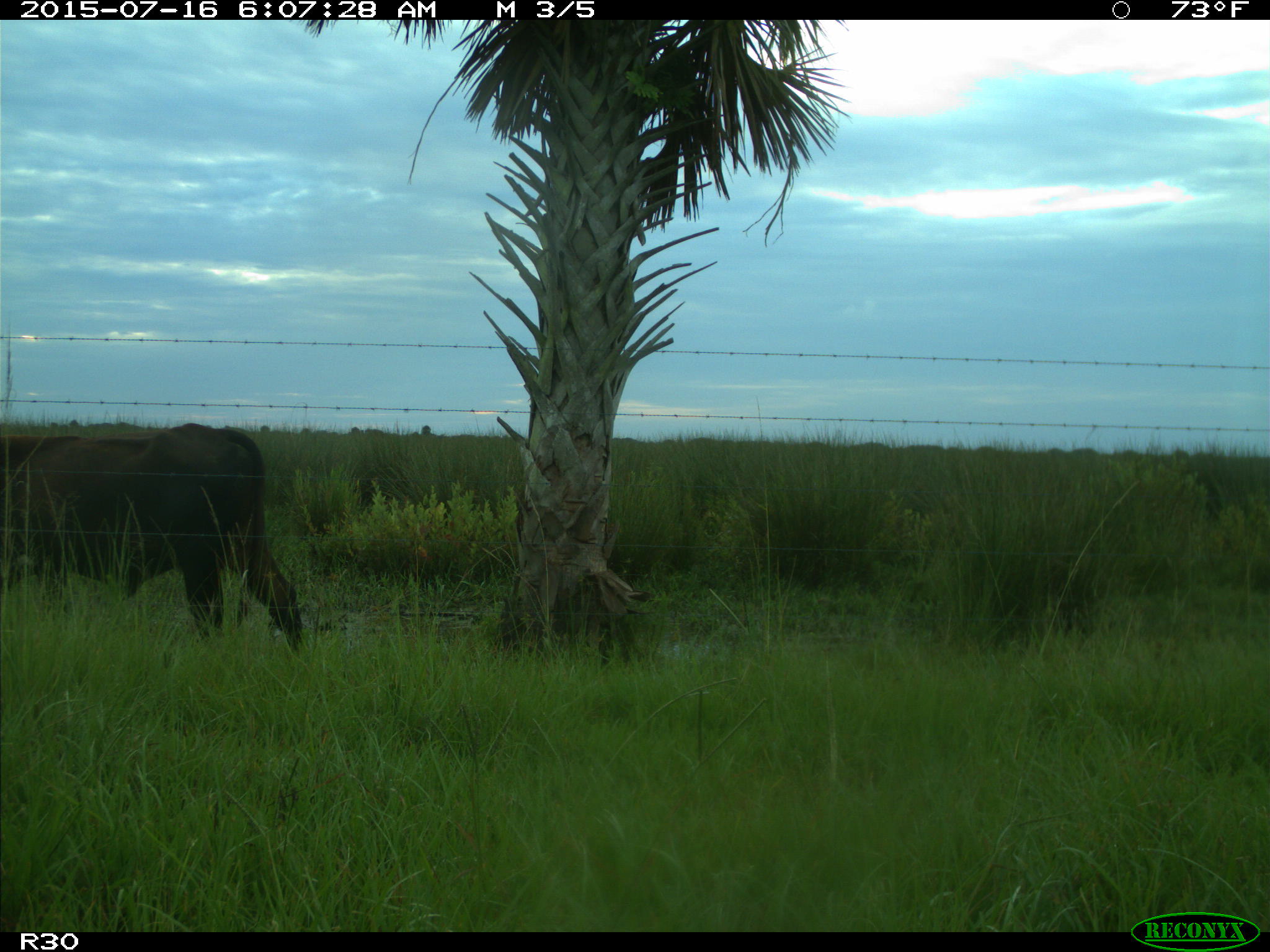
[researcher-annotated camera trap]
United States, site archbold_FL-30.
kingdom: Animalia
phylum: Chordata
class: Mammalia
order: Artiodactyla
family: Bovidae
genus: Bos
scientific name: Bos taurus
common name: domestic cow